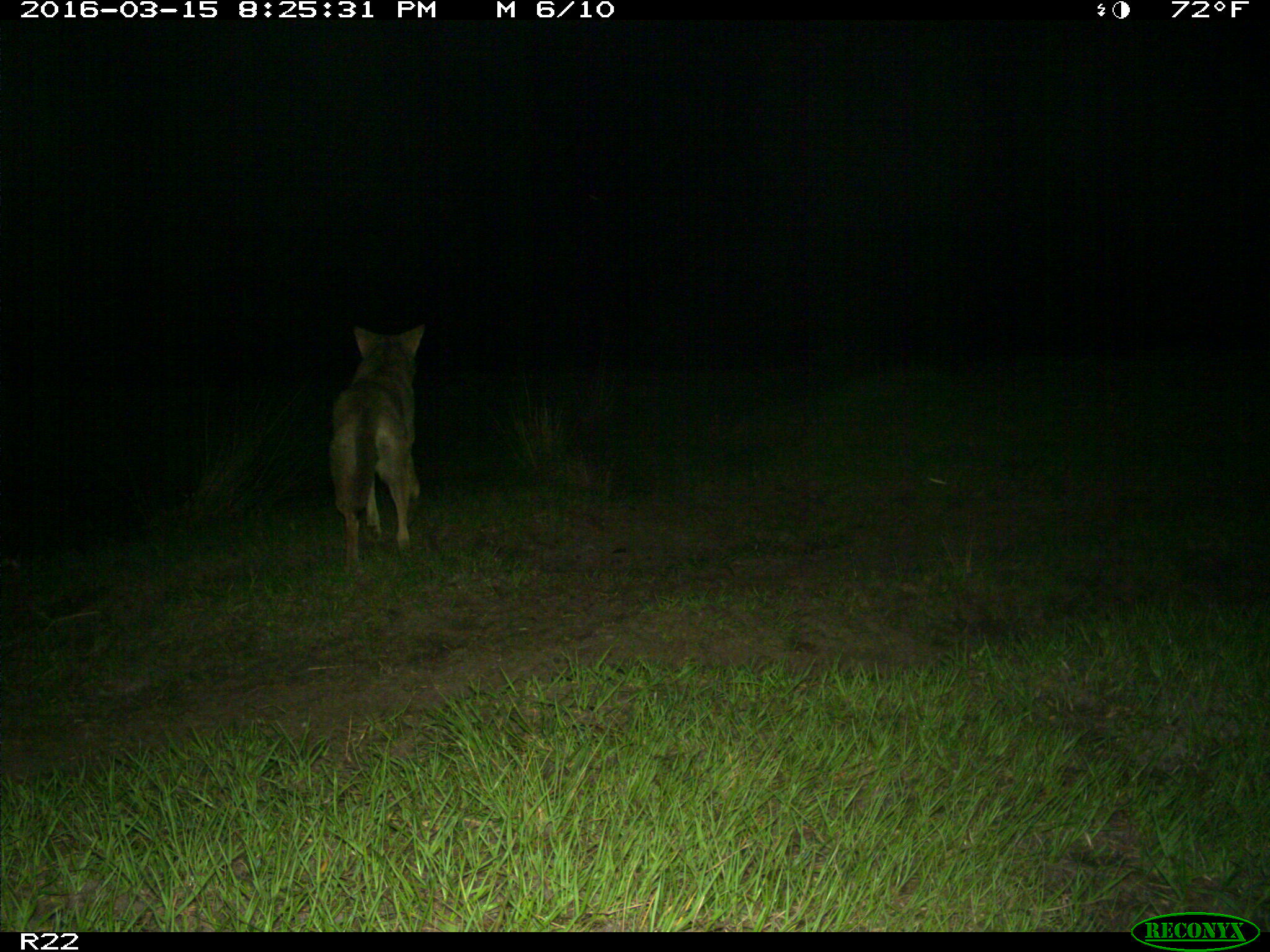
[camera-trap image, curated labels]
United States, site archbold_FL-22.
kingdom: Animalia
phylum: Chordata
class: Mammalia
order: Carnivora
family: Canidae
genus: Canis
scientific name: Canis latrans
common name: coyote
Canis latrans (coyote).